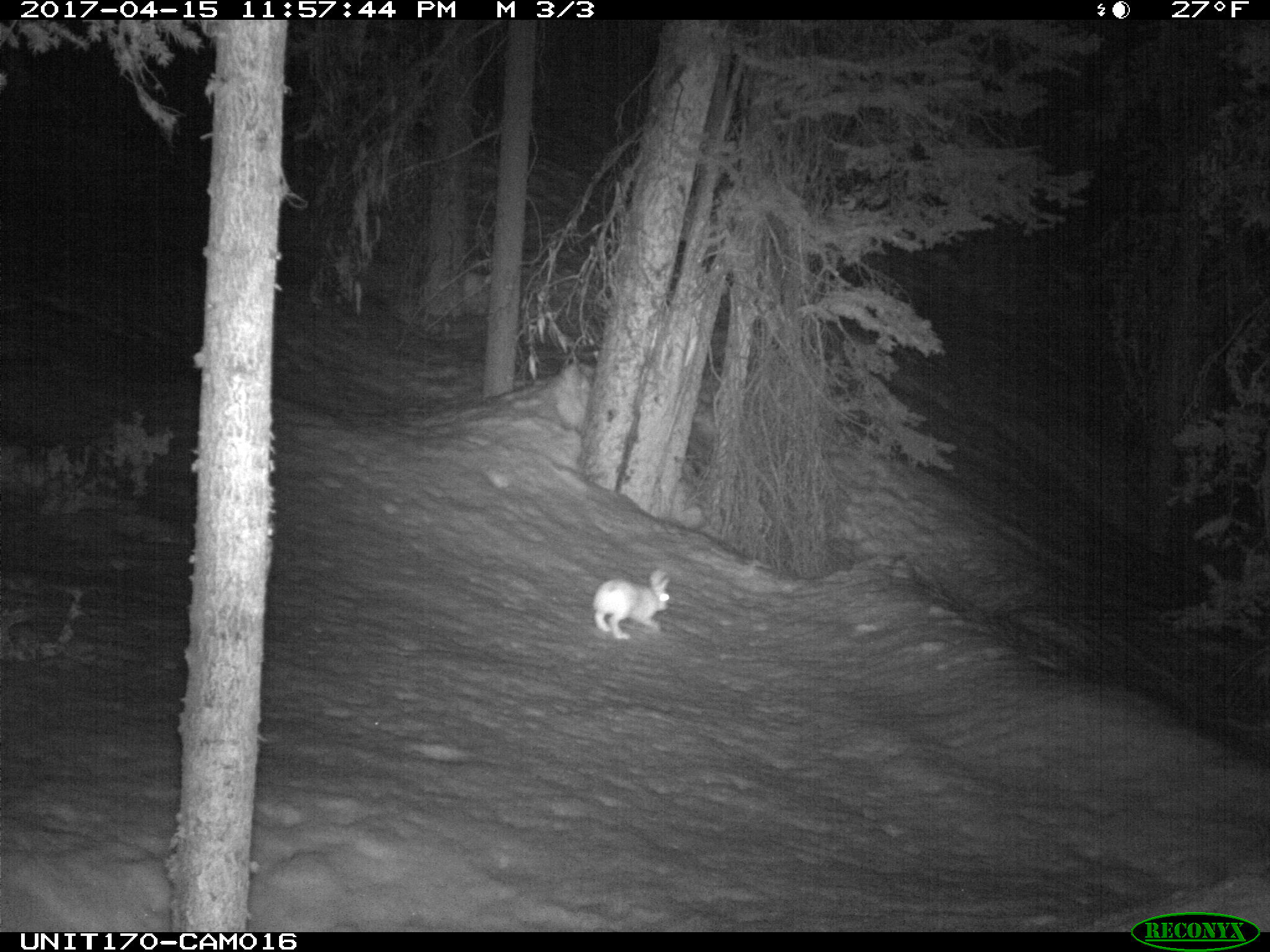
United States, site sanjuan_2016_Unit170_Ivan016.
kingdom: Animalia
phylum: Chordata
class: Mammalia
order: Lagomorpha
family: Leporidae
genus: Lepus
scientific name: Lepus americanus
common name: snowshoe hare